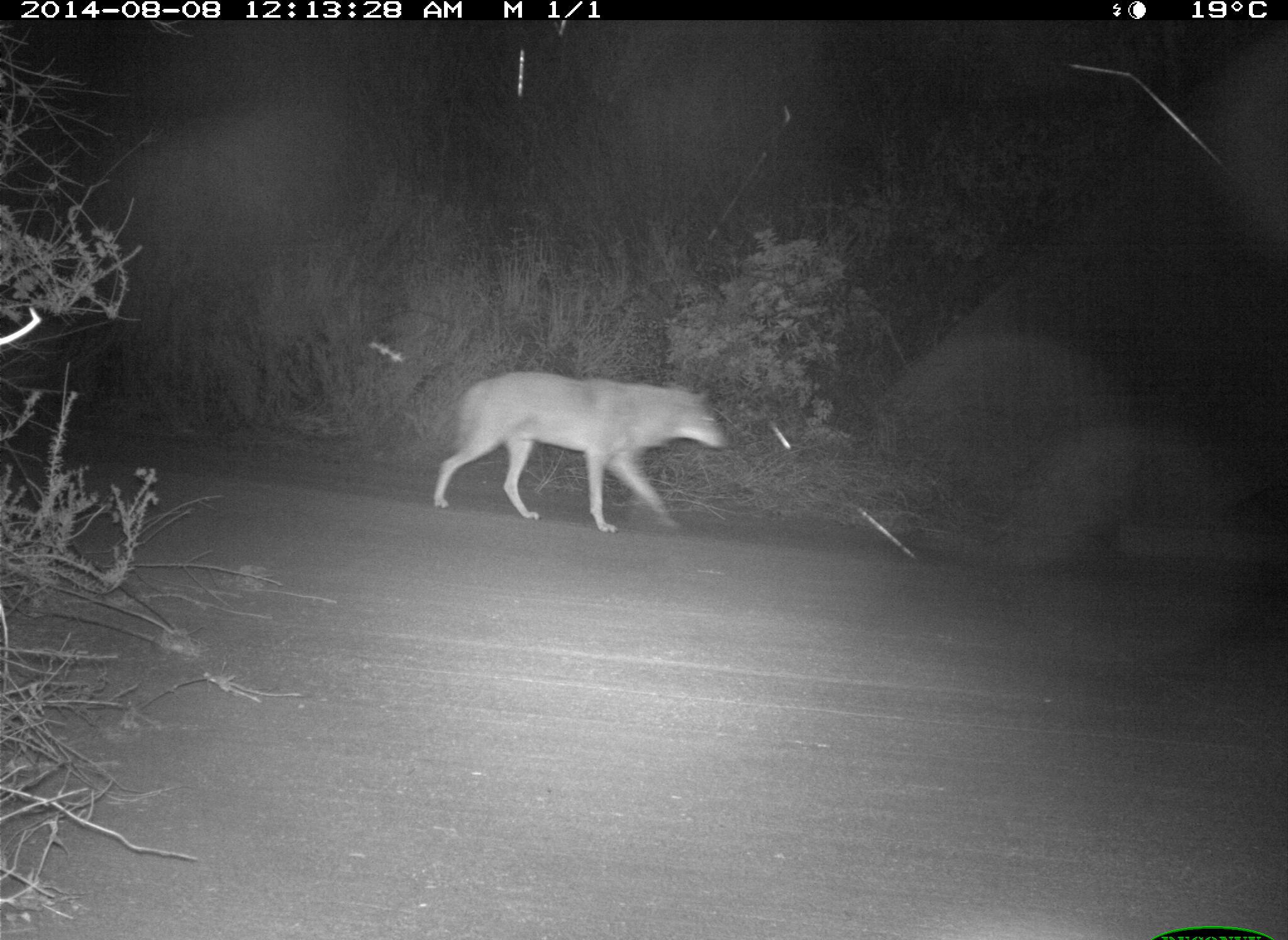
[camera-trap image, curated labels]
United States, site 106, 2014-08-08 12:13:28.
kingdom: Animalia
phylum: Chordata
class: Mammalia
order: Carnivora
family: Canidae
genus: Canis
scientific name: Canis latrans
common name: coyote